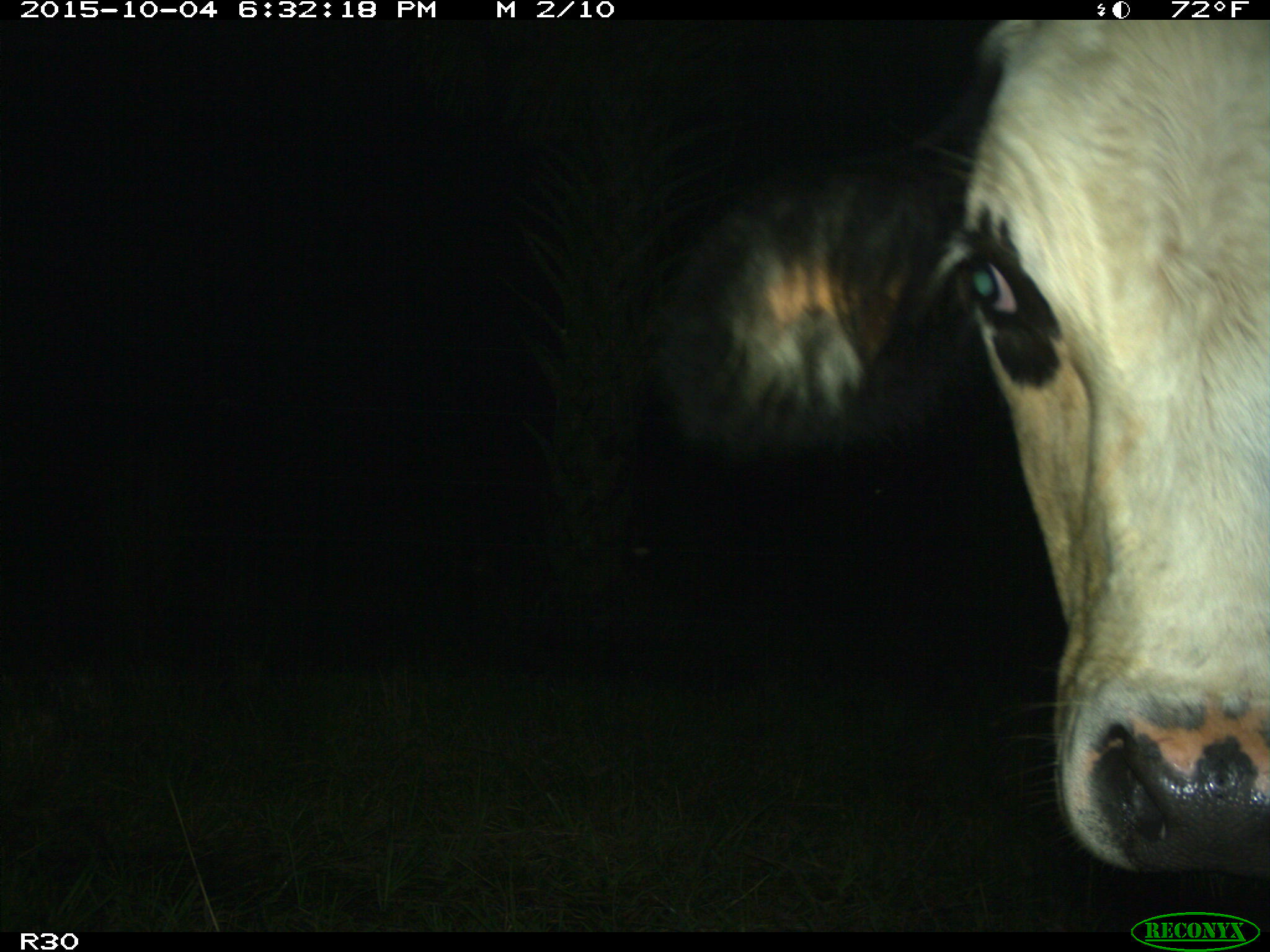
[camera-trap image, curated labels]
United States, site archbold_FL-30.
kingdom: Animalia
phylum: Chordata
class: Mammalia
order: Artiodactyla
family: Bovidae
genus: Bos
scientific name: Bos taurus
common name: domestic cow